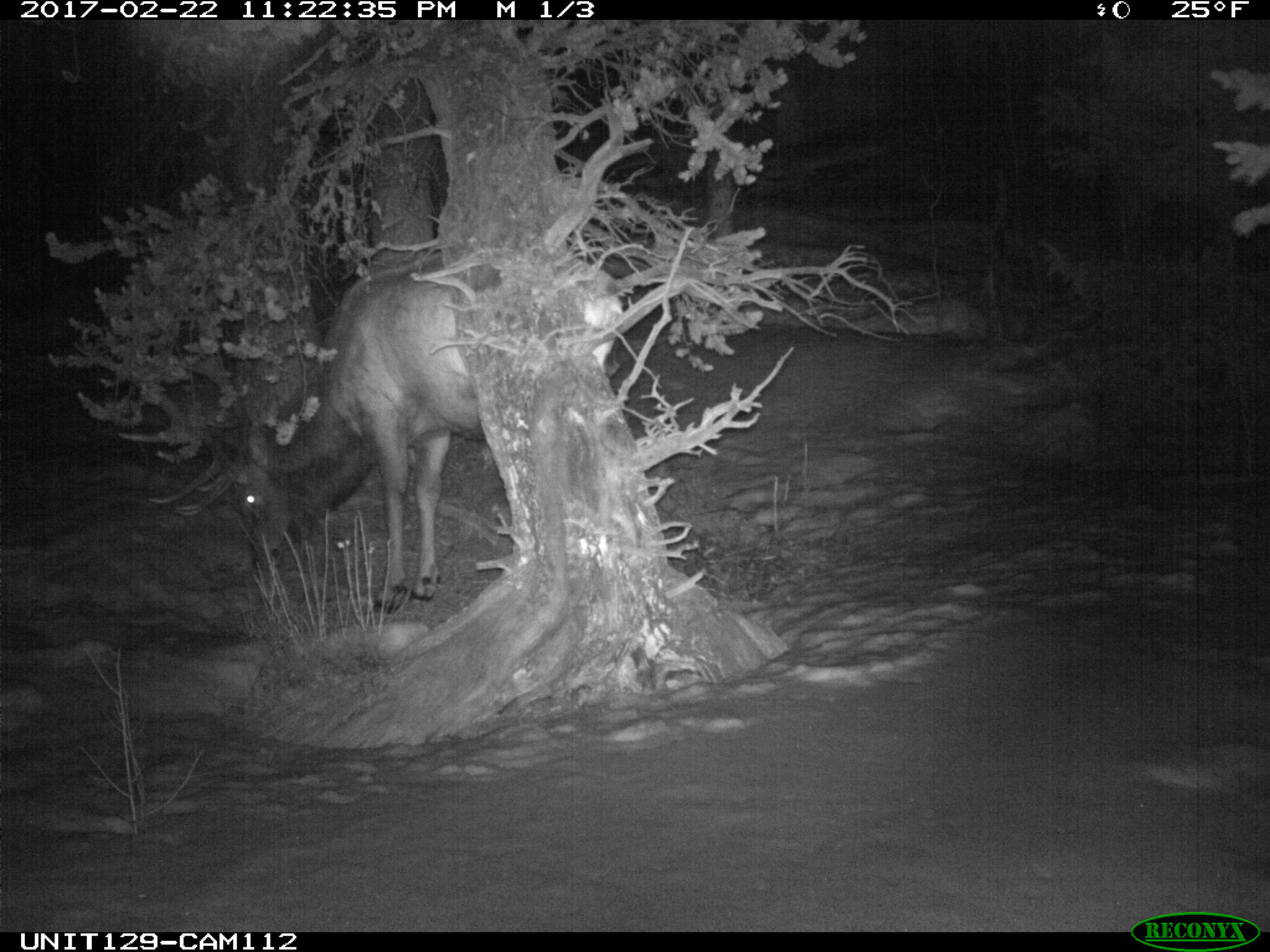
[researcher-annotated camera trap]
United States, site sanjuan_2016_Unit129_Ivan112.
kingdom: Animalia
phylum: Chordata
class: Mammalia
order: Artiodactyla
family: Cervidae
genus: Cervus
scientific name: Cervus elaphus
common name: red deer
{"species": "Cervus elaphus (red deer)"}